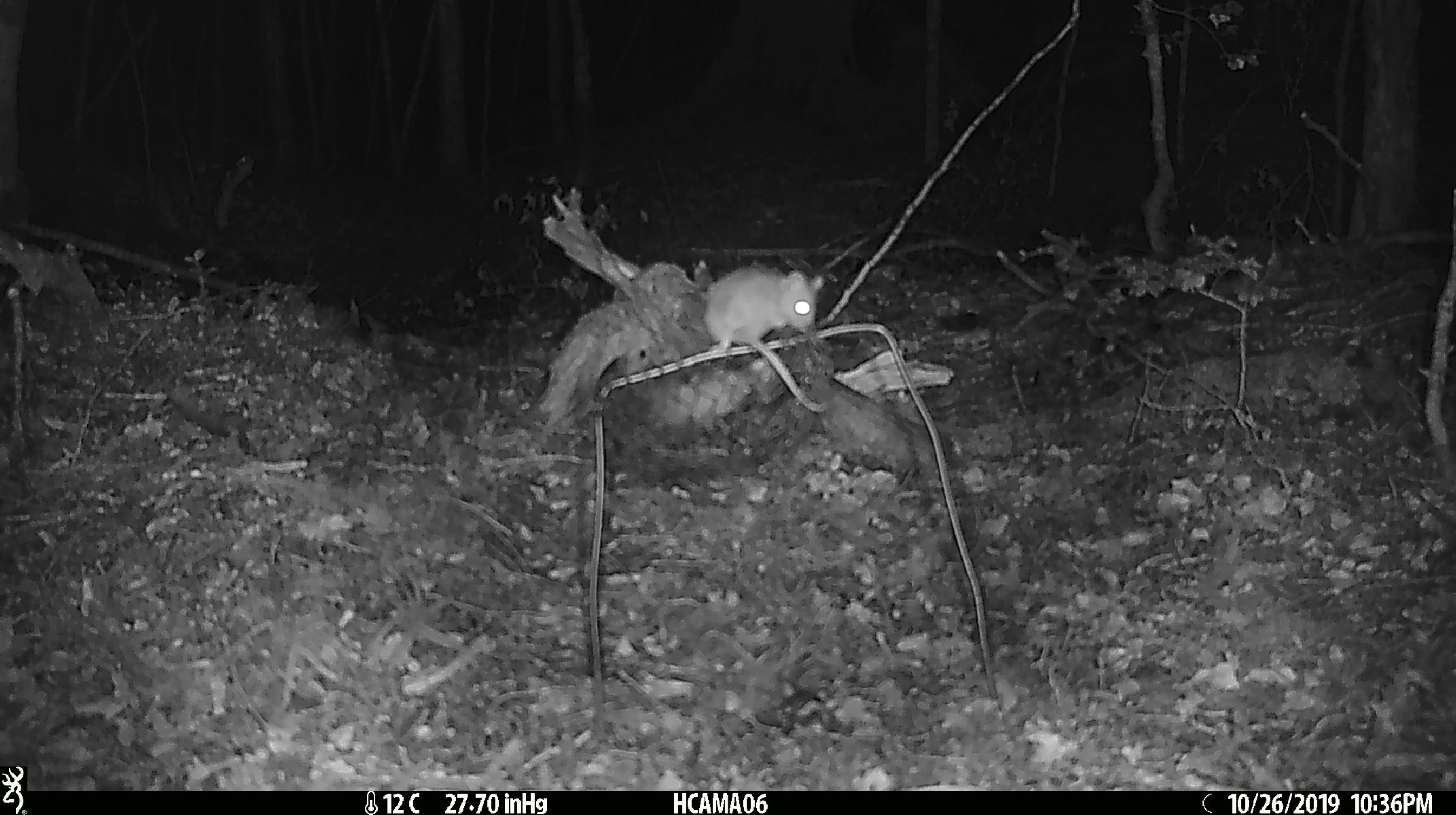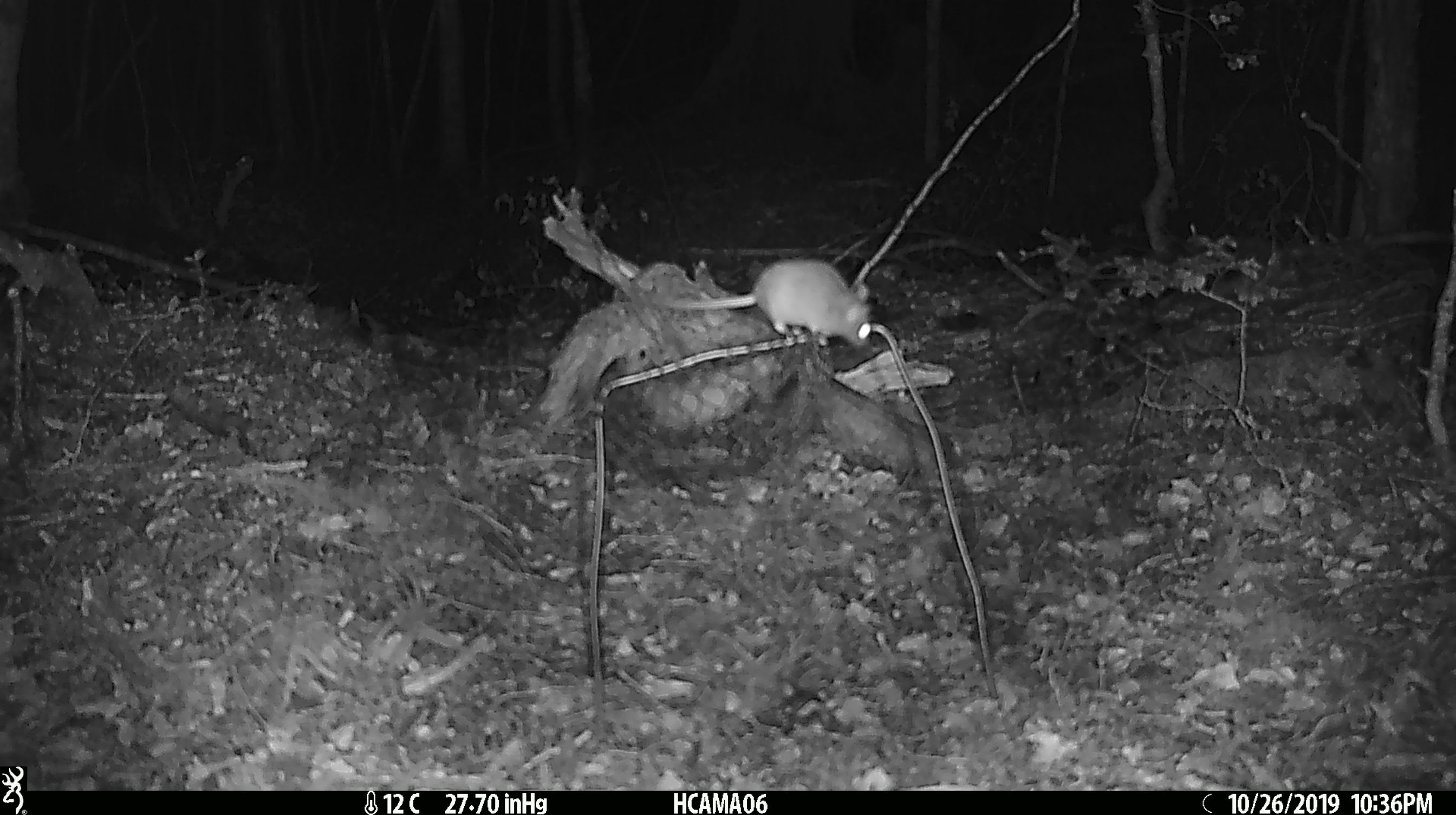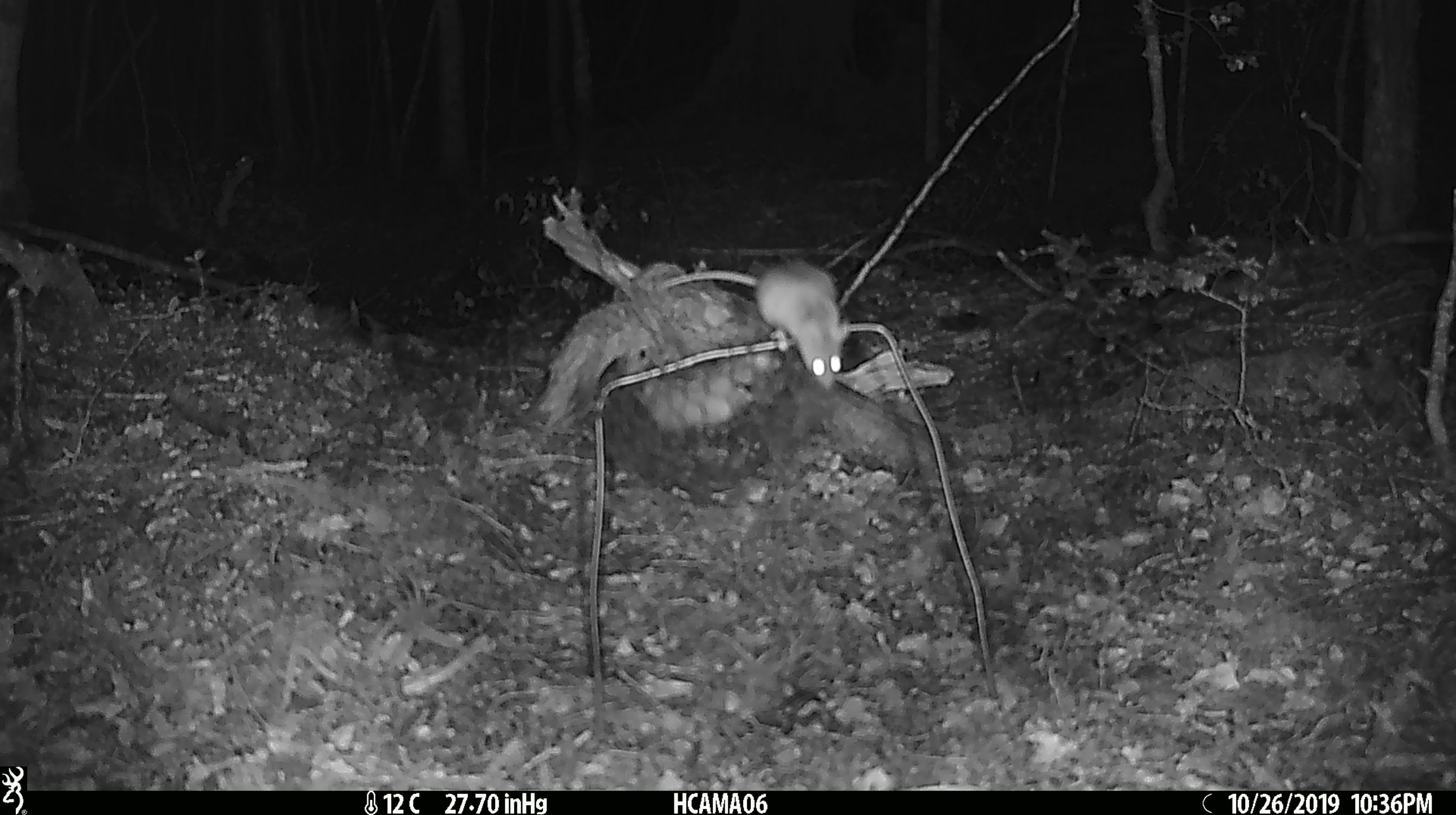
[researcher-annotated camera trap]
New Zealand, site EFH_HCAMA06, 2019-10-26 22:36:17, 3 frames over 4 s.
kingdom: Animalia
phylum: Chordata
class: Mammalia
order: Rodentia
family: Muridae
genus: Mus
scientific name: Mus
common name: mouse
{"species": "mouse (Mus)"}